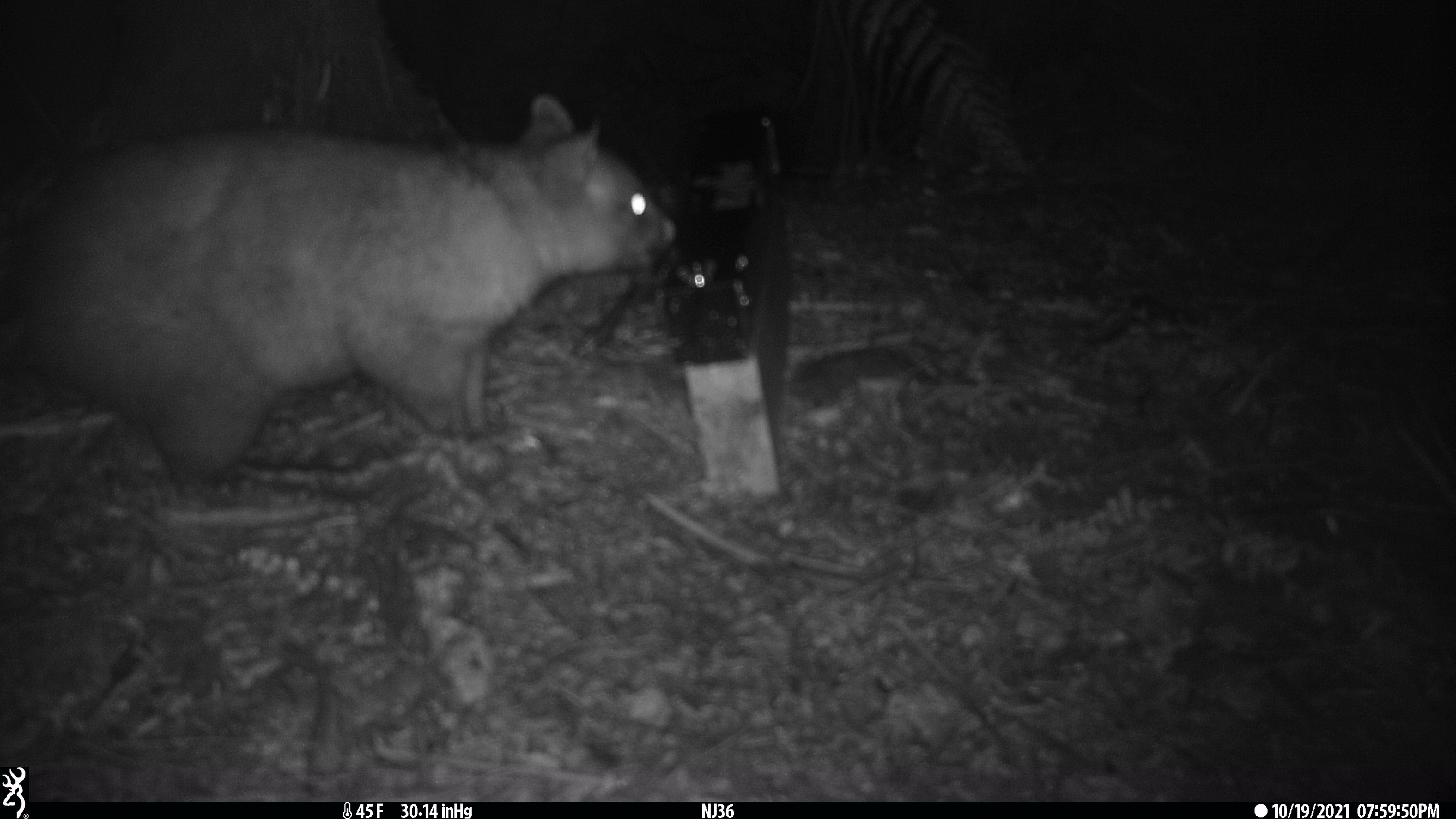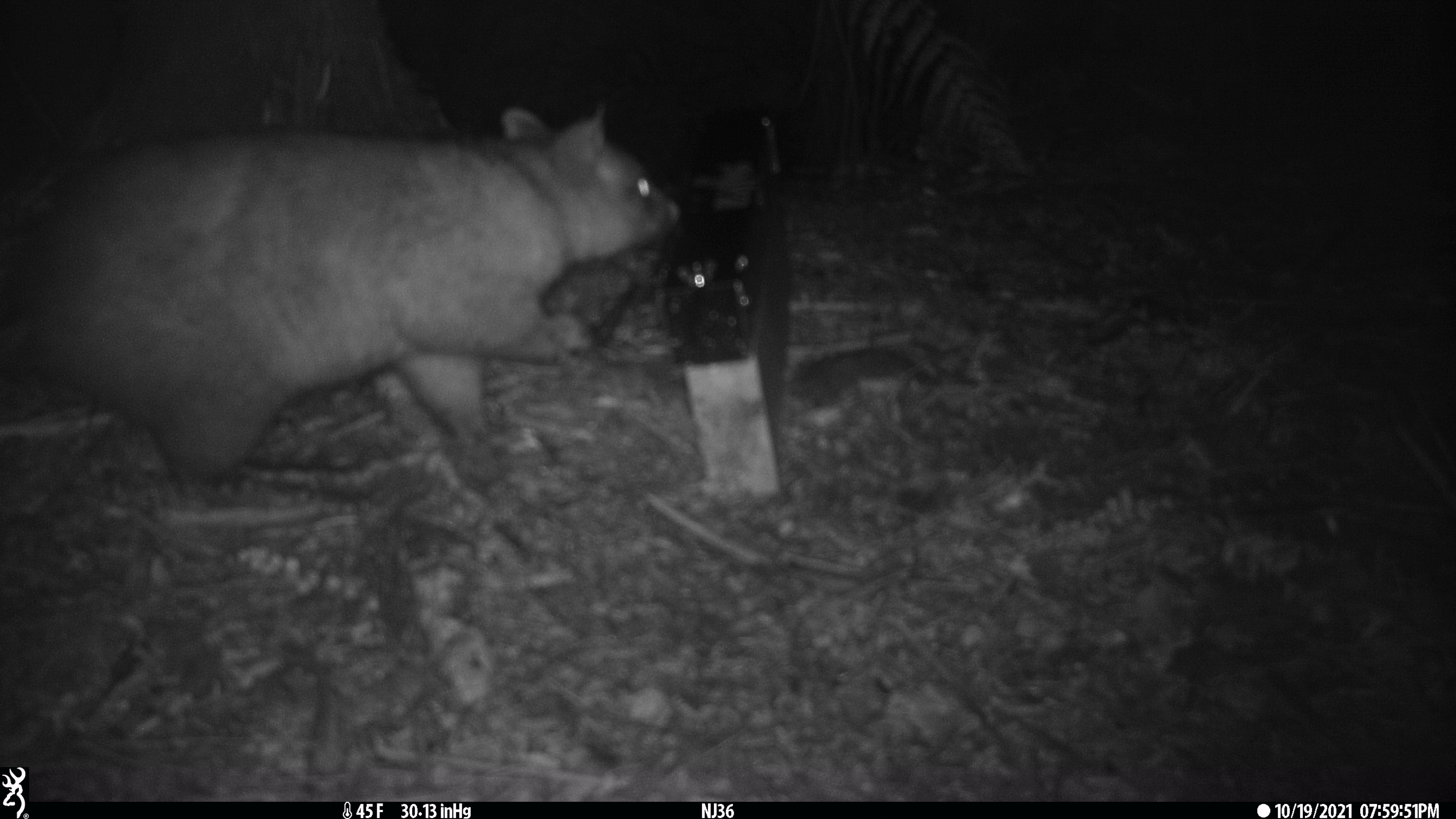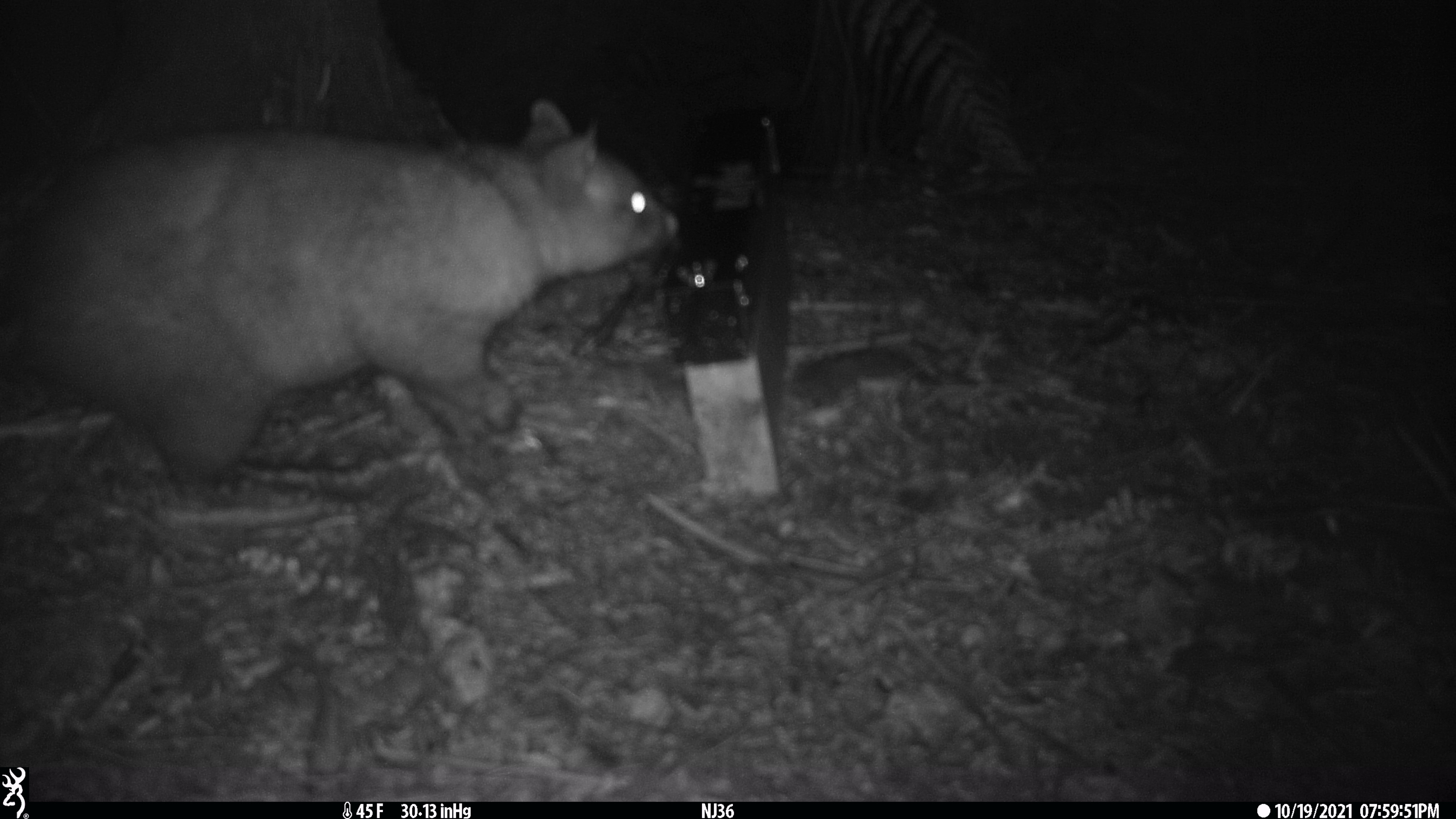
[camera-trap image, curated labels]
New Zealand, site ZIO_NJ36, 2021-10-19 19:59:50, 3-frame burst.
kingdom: Animalia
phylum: Chordata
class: Mammalia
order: Diprotodontia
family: Phalangeridae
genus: Trichosurus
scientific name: Trichosurus vulpecula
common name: common brushtail possum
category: possum